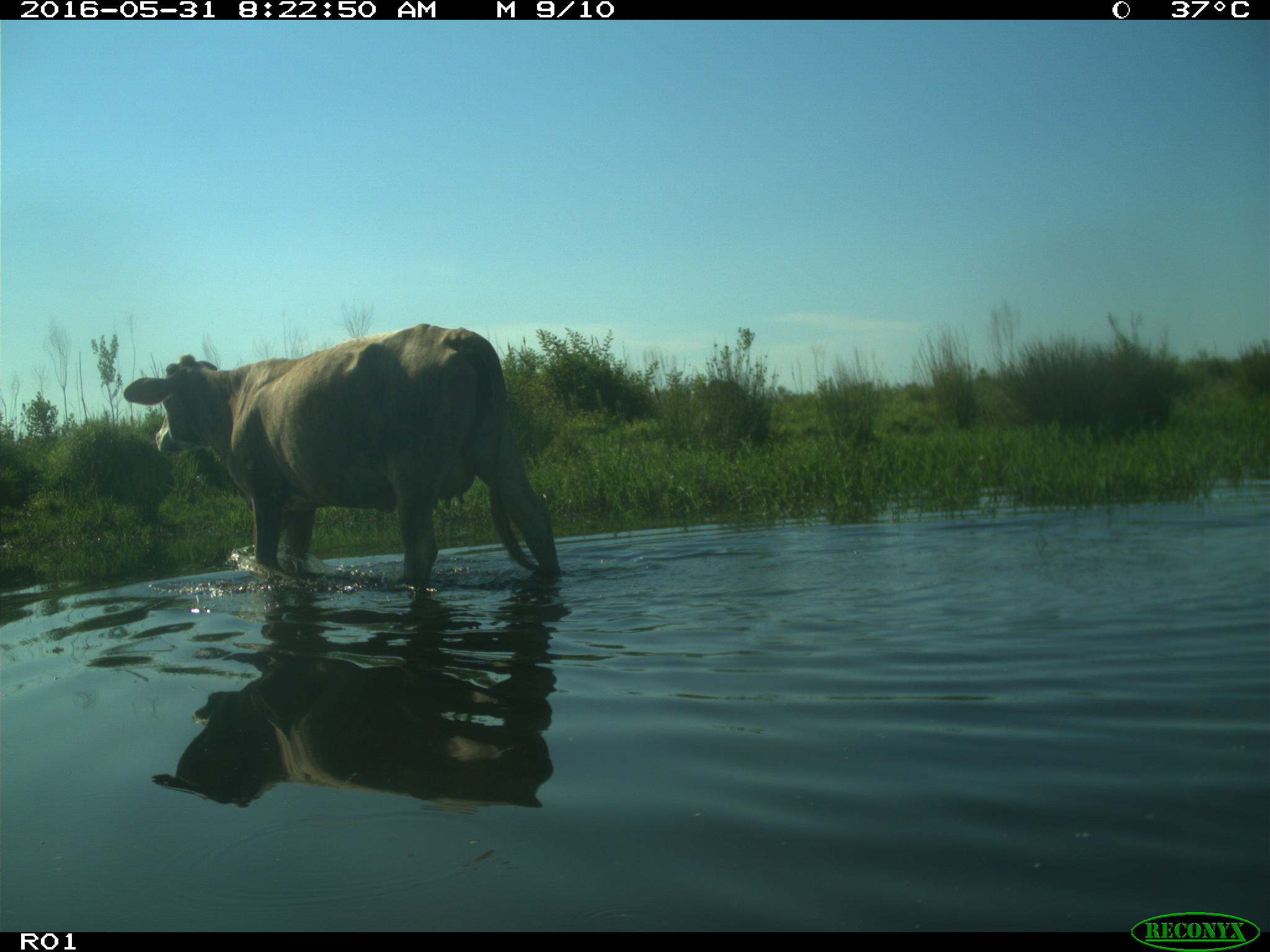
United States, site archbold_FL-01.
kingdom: Animalia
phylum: Chordata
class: Mammalia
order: Artiodactyla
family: Bovidae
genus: Bos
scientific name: Bos taurus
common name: domestic cow